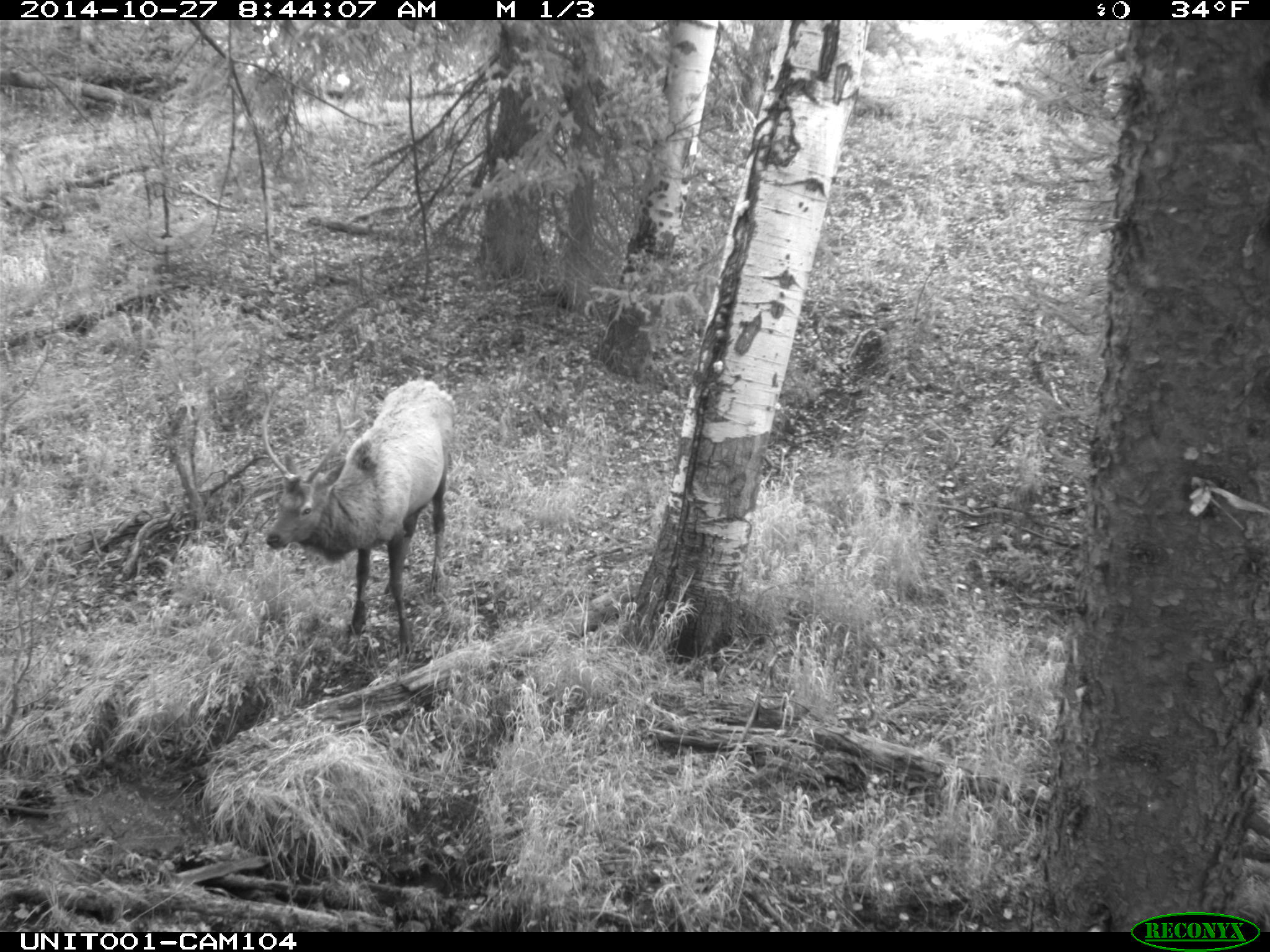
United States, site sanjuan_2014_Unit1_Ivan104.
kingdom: Animalia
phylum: Chordata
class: Mammalia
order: Artiodactyla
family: Cervidae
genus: Cervus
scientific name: Cervus elaphus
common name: red deer